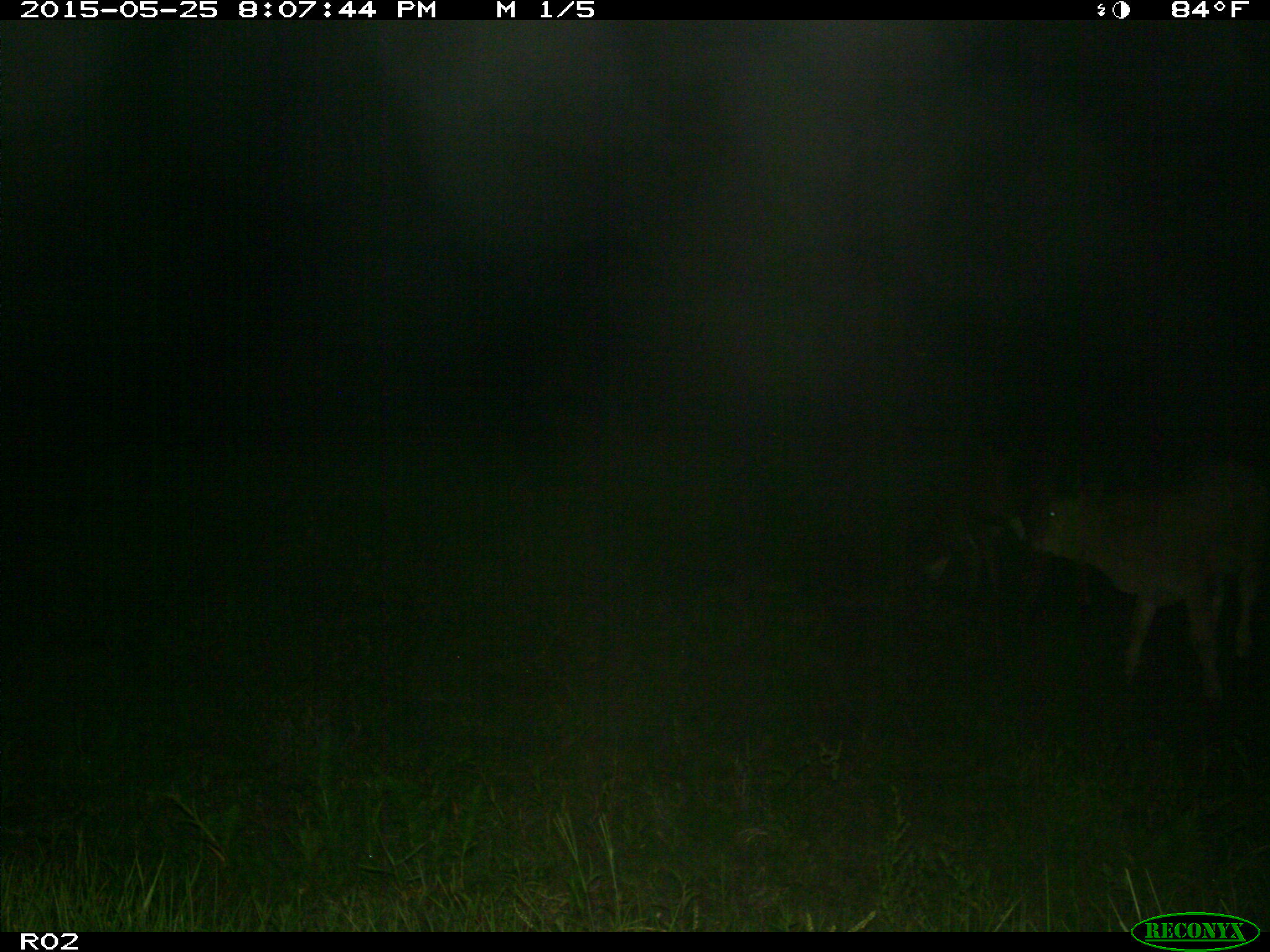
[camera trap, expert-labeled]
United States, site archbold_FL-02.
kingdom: Animalia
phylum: Chordata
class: Mammalia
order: Artiodactyla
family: Bovidae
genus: Bos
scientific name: Bos taurus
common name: domestic cow